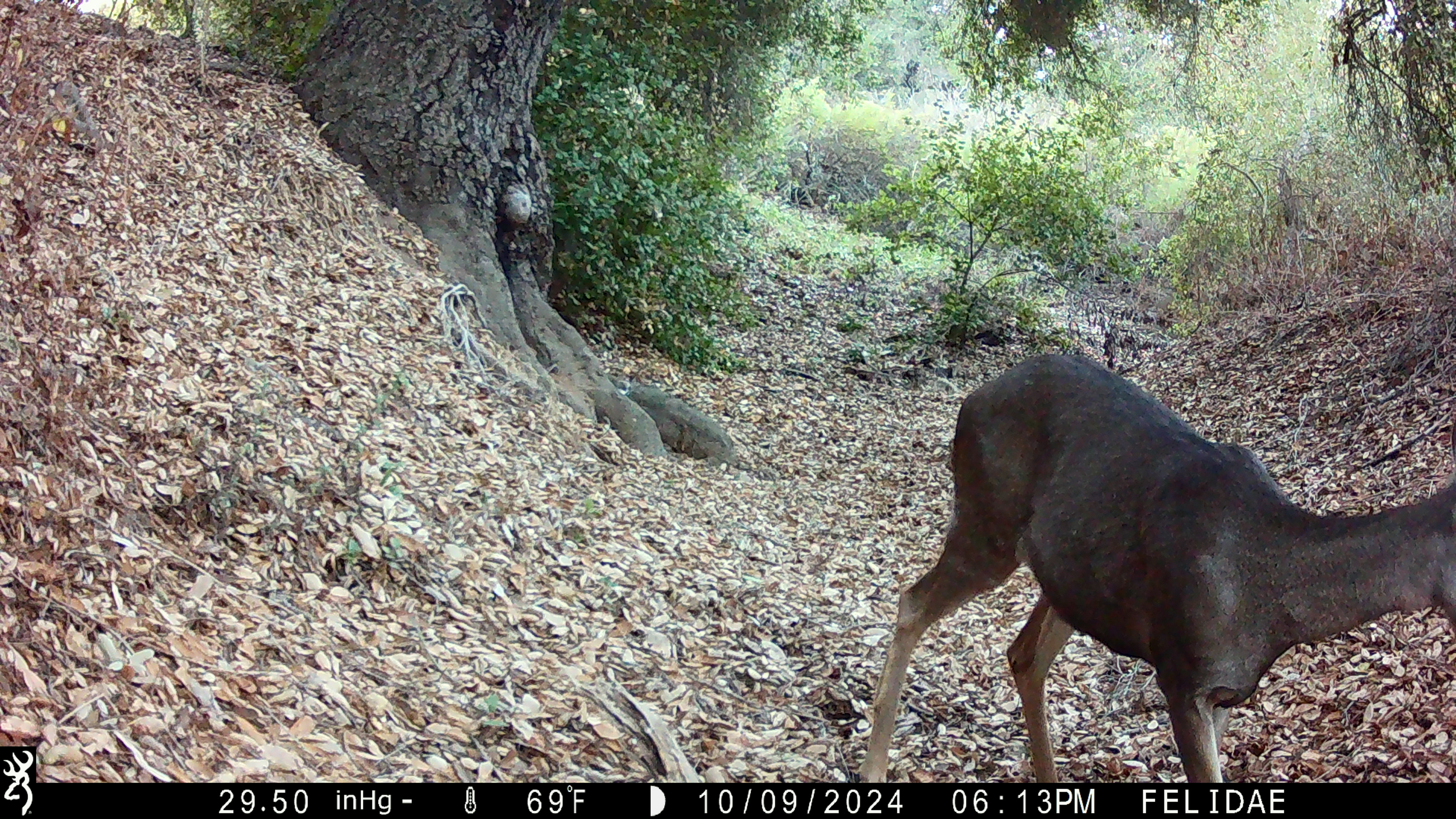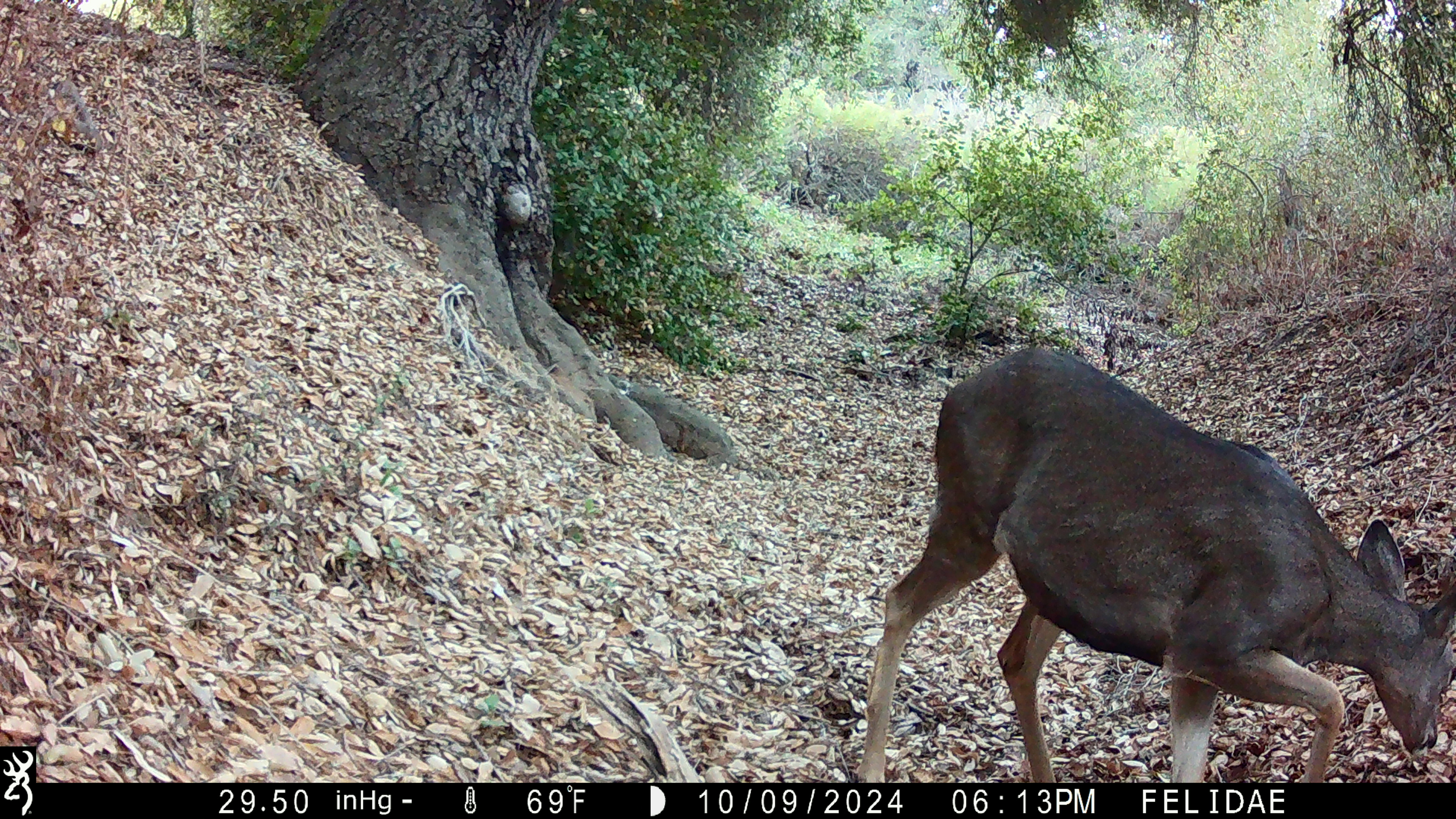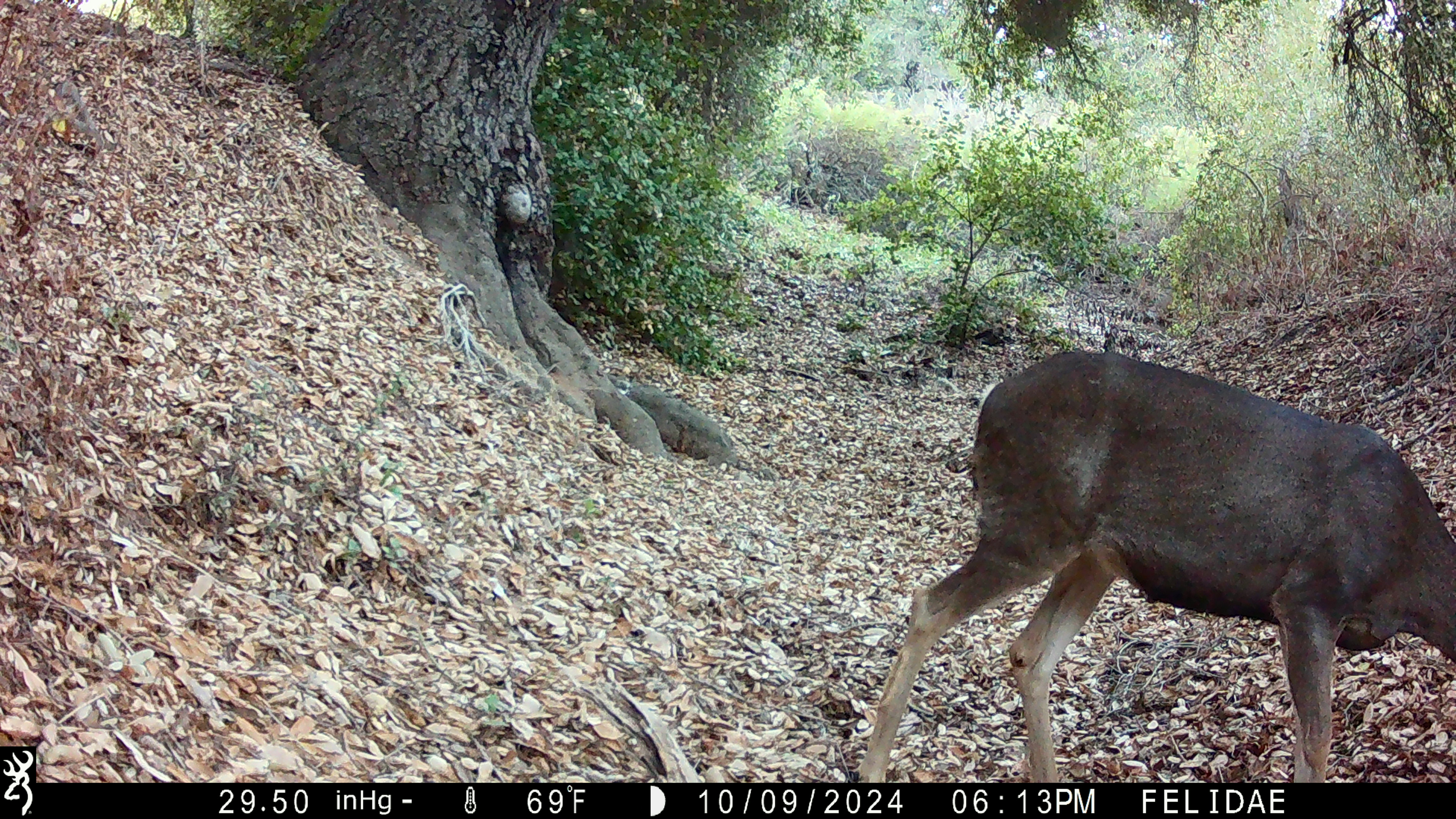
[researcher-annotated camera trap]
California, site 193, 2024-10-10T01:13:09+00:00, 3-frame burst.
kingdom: Animalia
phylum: Chordata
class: Mammalia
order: Artiodactyla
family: Cervidae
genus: Odocoileus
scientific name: Odocoileus hemionus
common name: mule deer